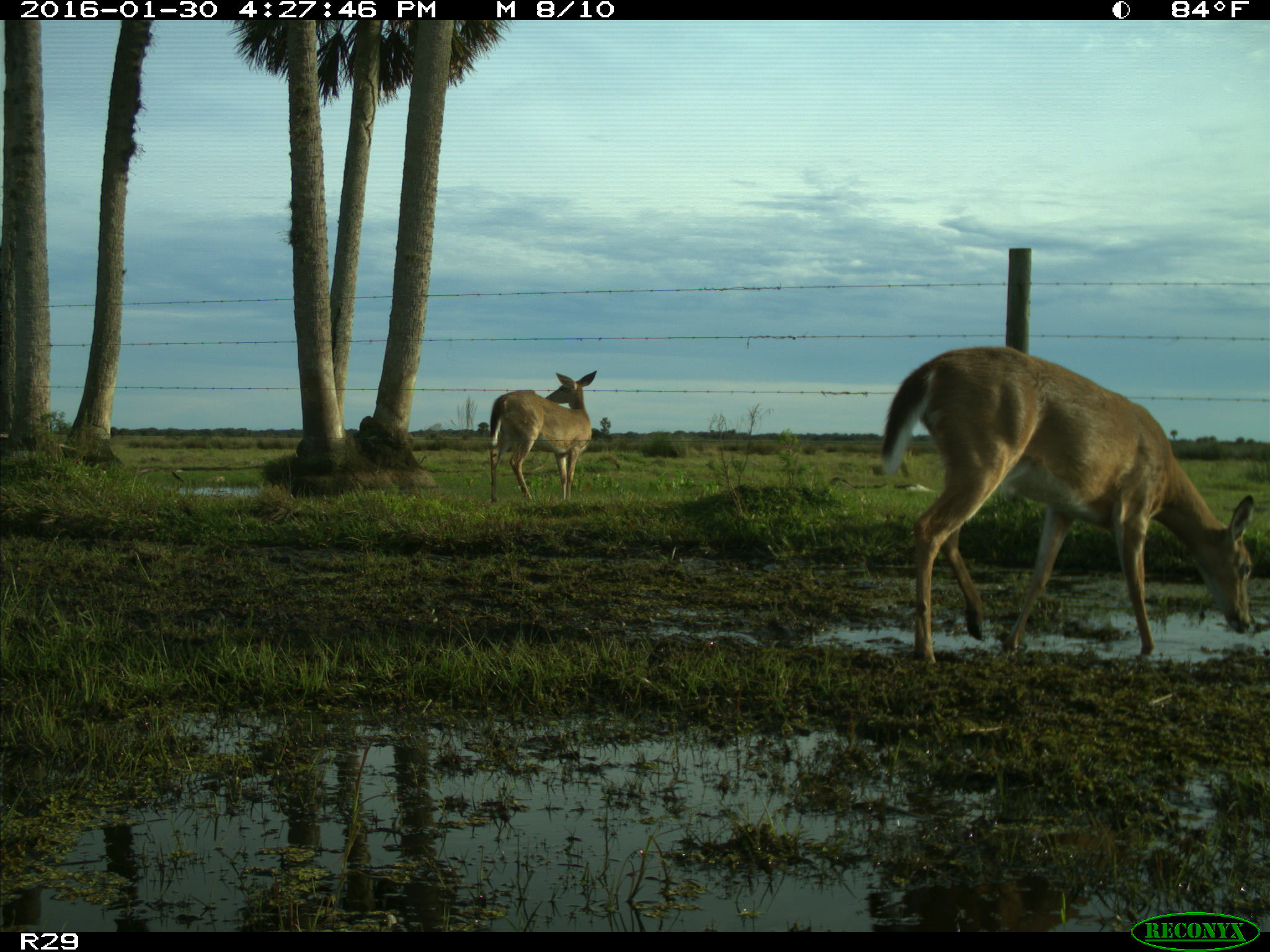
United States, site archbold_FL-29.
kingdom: Animalia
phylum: Chordata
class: Mammalia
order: Artiodactyla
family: Cervidae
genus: Odocoileus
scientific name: Odocoileus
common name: deer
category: unidentified deer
Unidentified deer (deer) (Odocoileus).